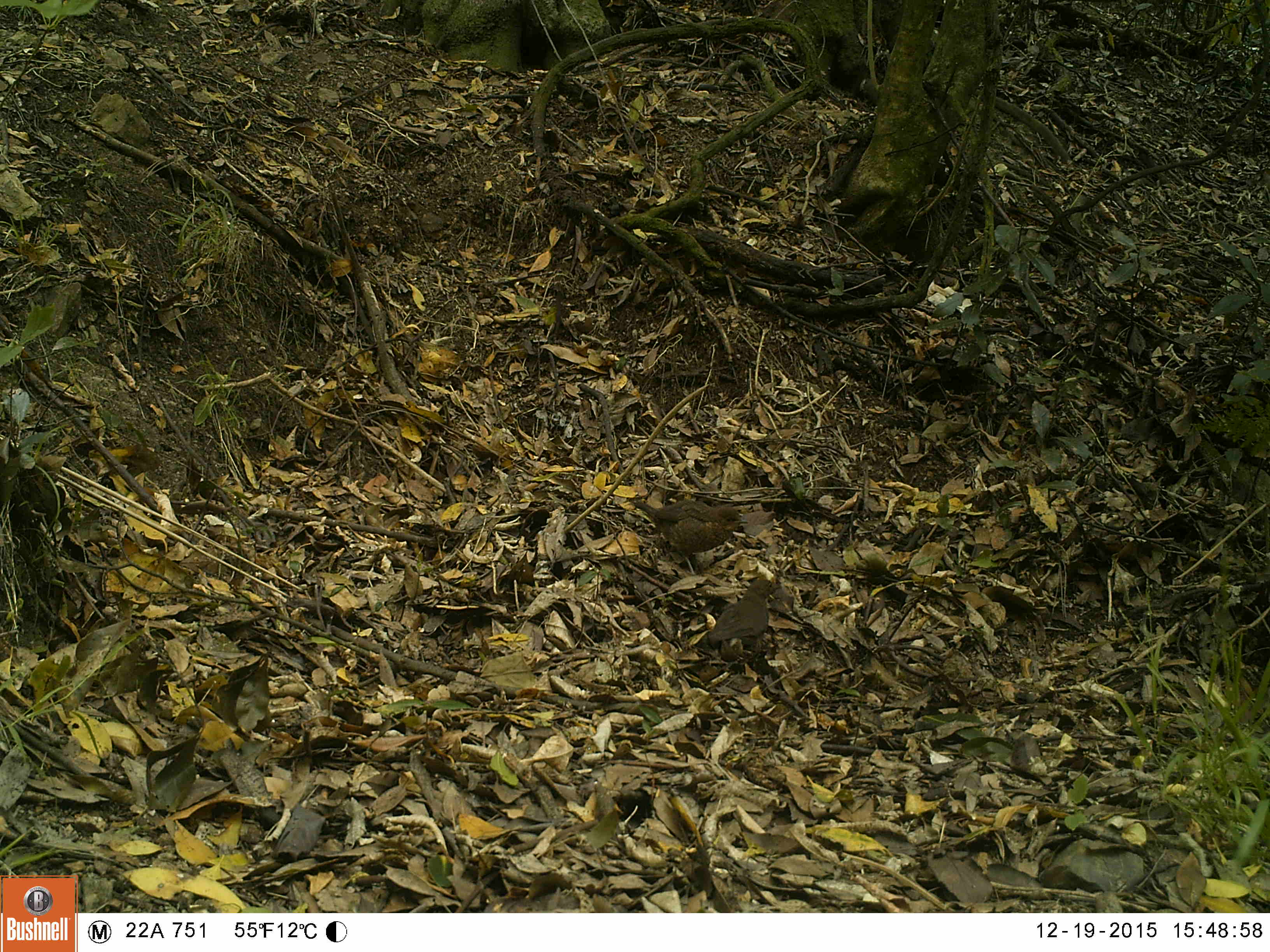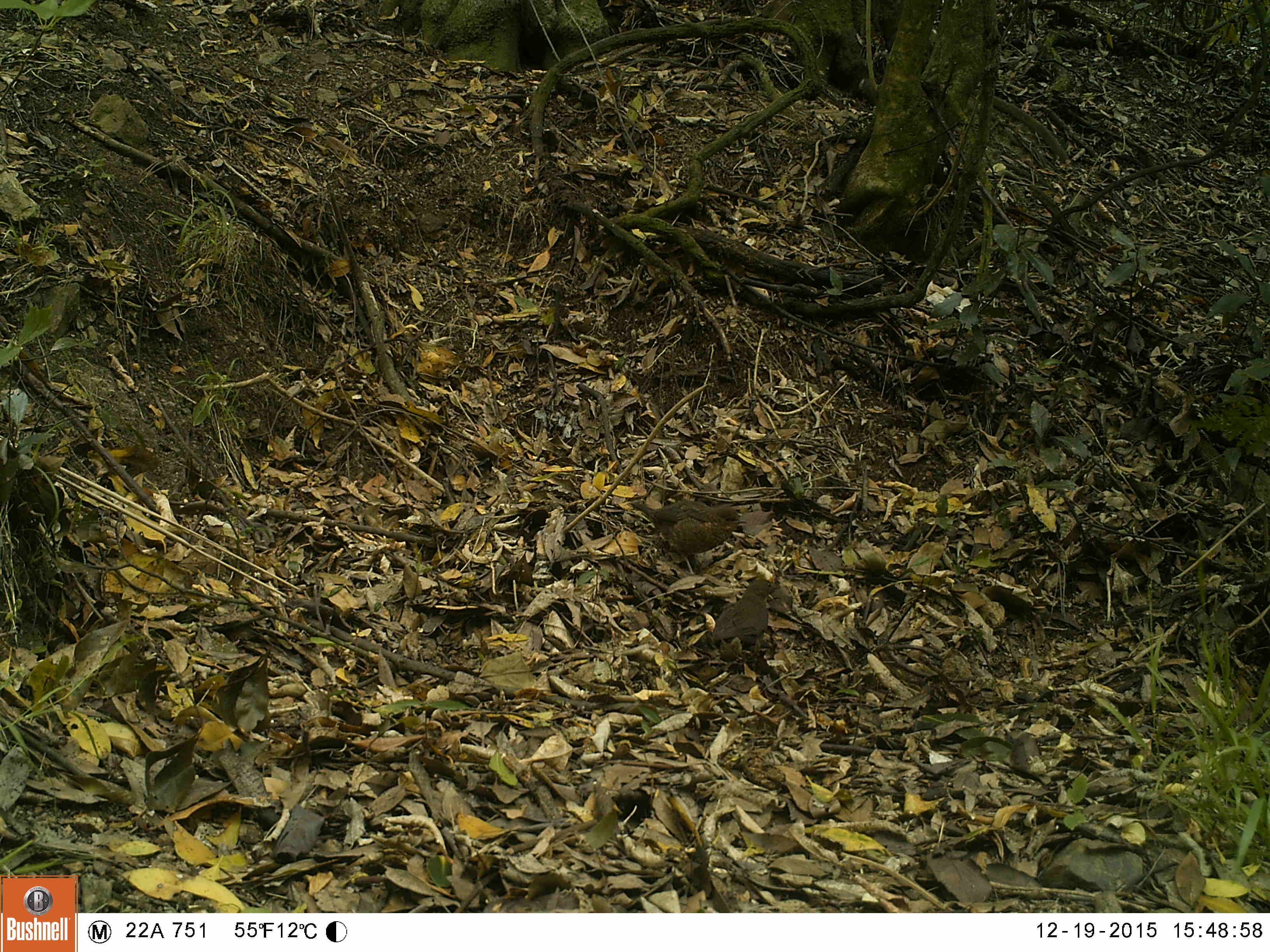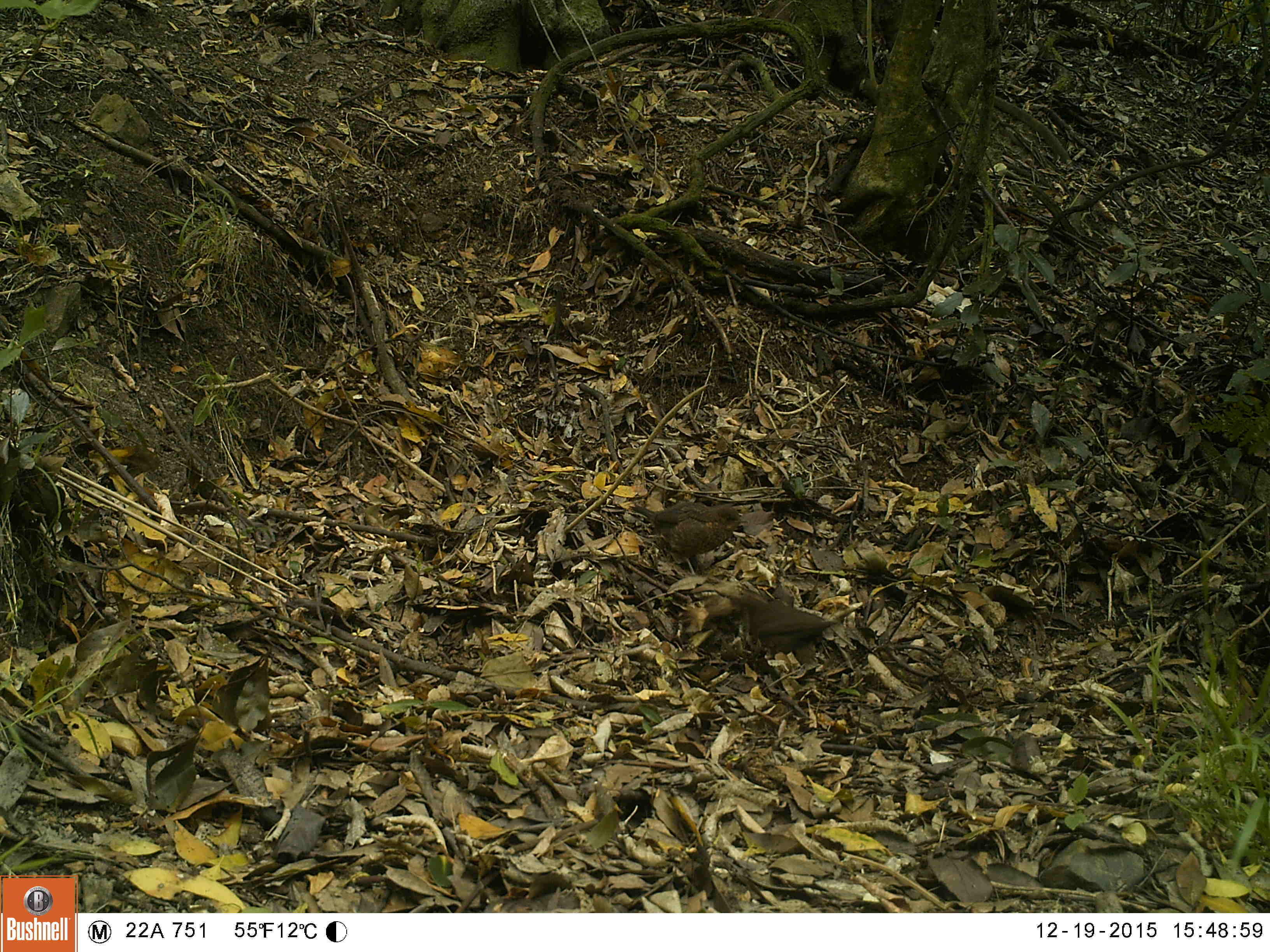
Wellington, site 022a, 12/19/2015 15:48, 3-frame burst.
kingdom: Animalia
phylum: Chordata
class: Aves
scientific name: Aves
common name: bird